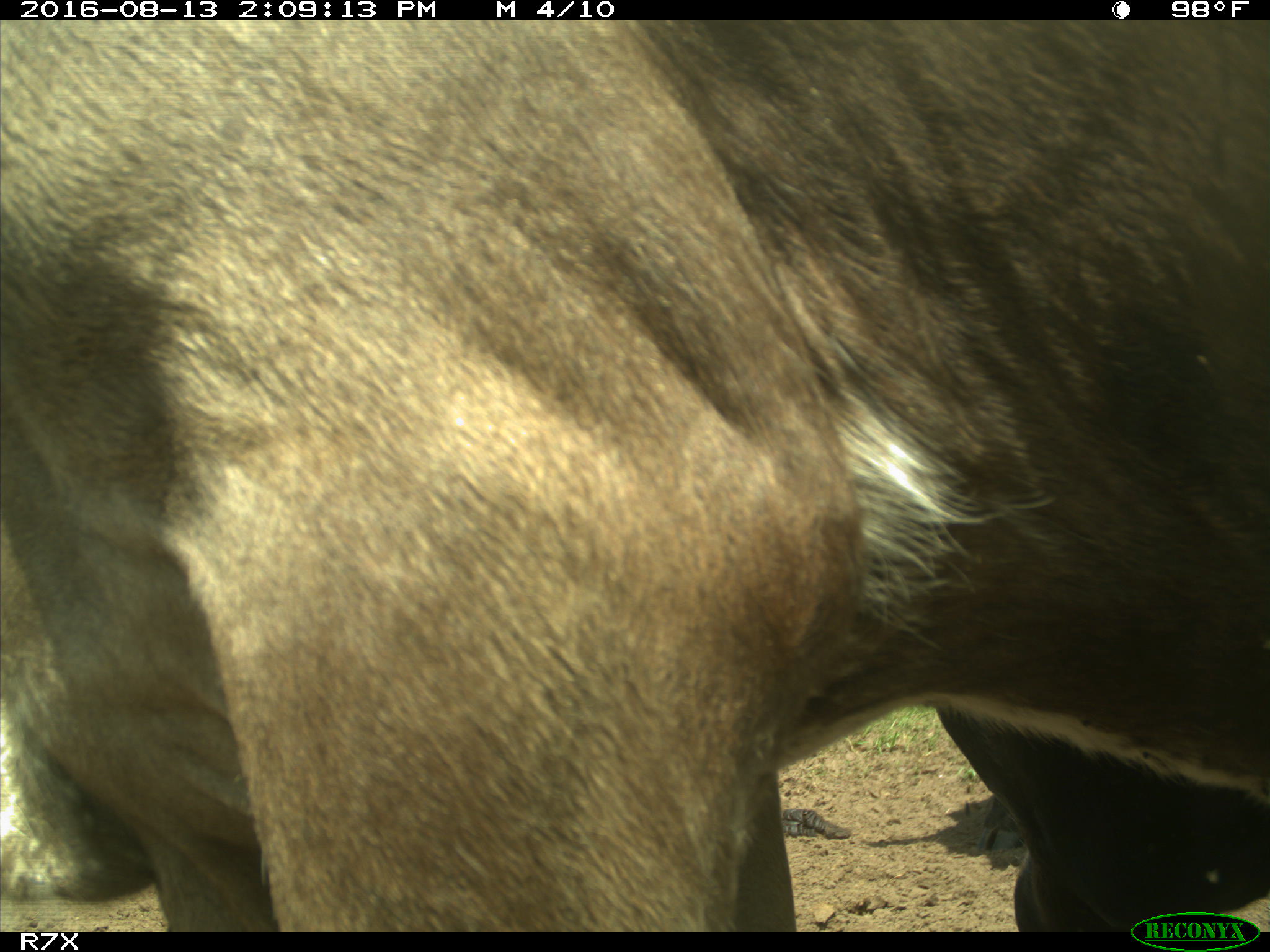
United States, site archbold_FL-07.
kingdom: Animalia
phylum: Chordata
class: Mammalia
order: Artiodactyla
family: Bovidae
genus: Bos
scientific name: Bos taurus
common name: domestic cow